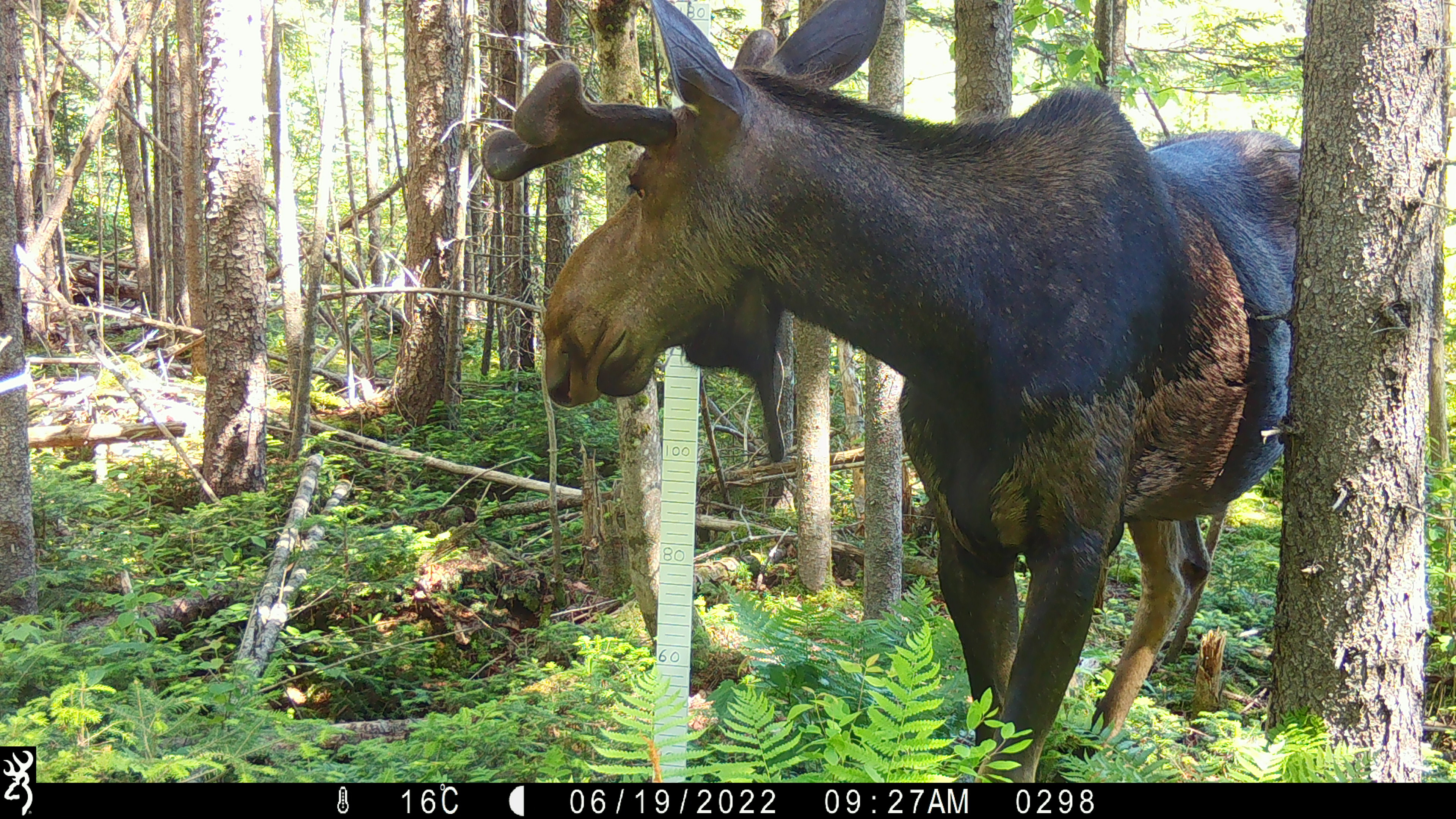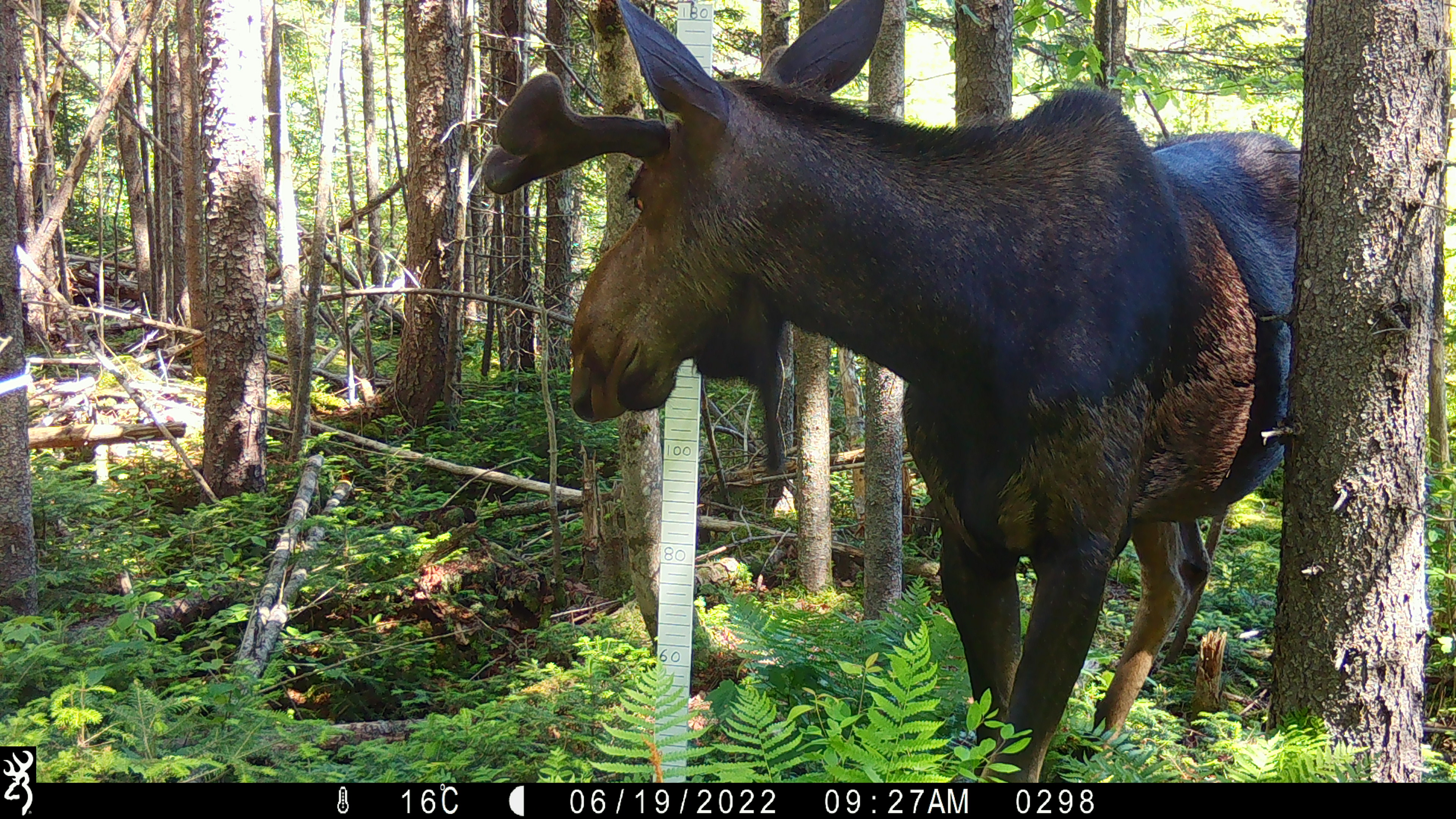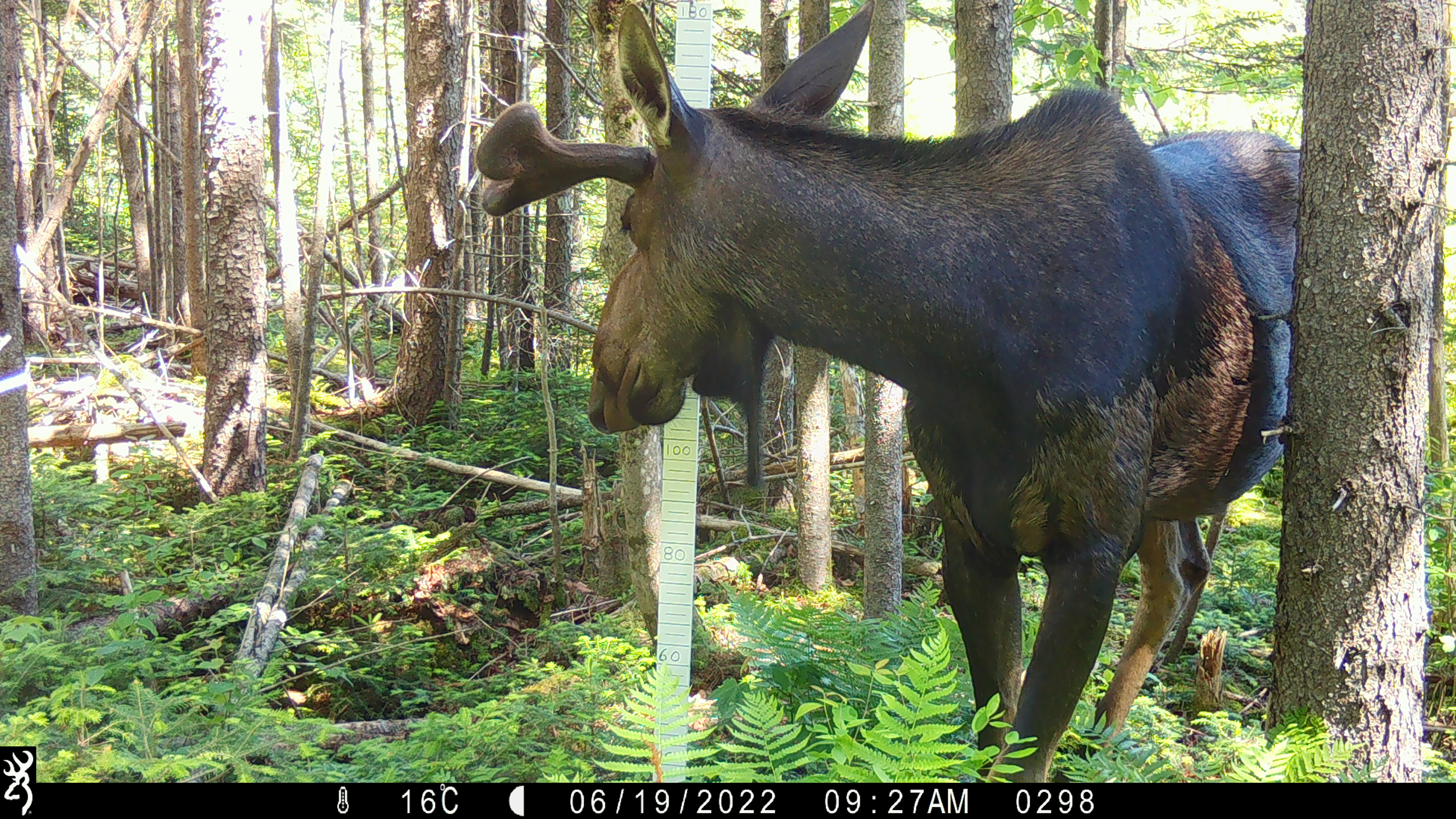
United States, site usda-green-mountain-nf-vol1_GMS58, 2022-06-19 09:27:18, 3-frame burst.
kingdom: Animalia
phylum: Chordata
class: Mammalia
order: Artiodactyla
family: Cervidae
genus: Alces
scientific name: Alces alces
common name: moose